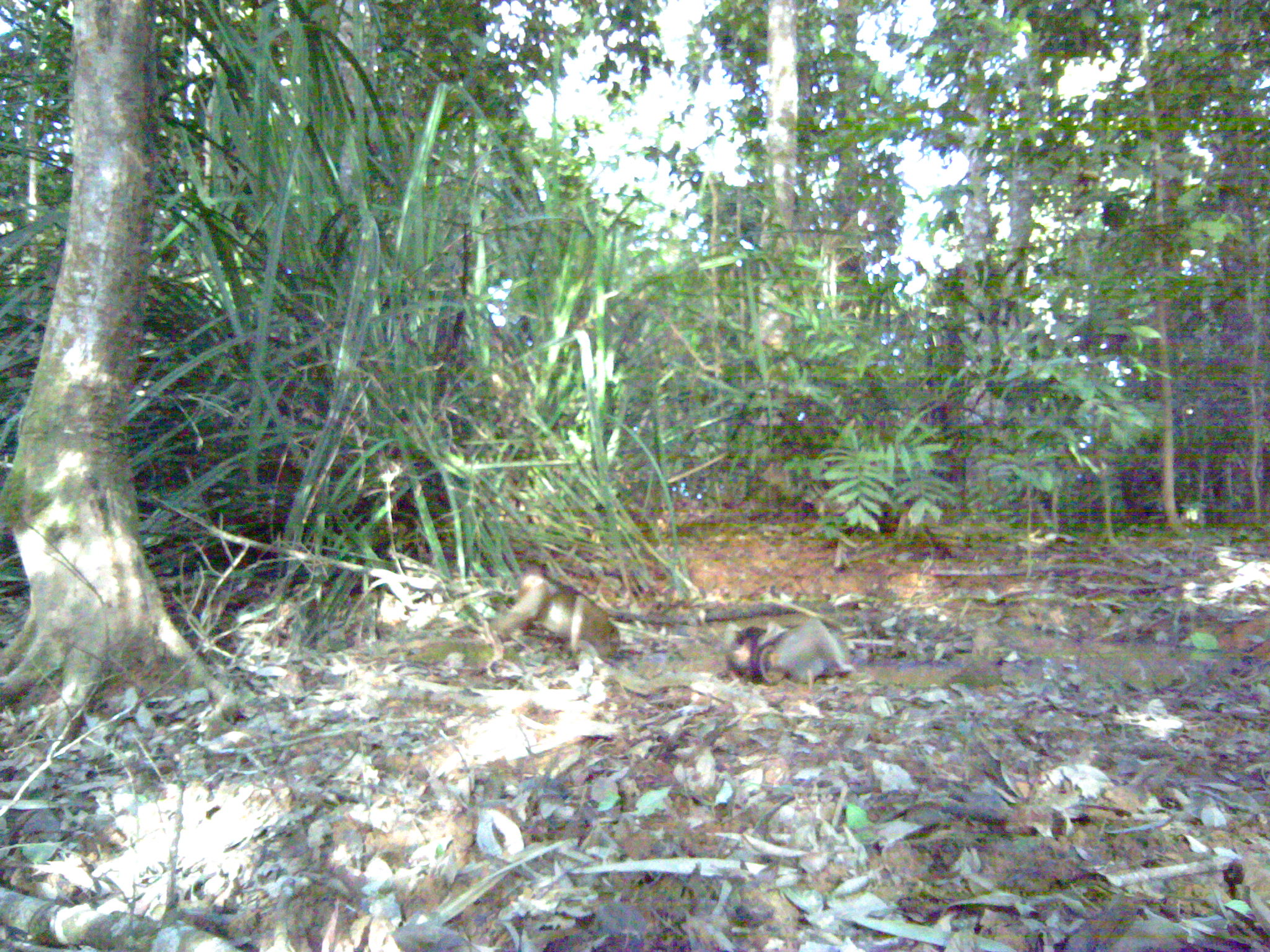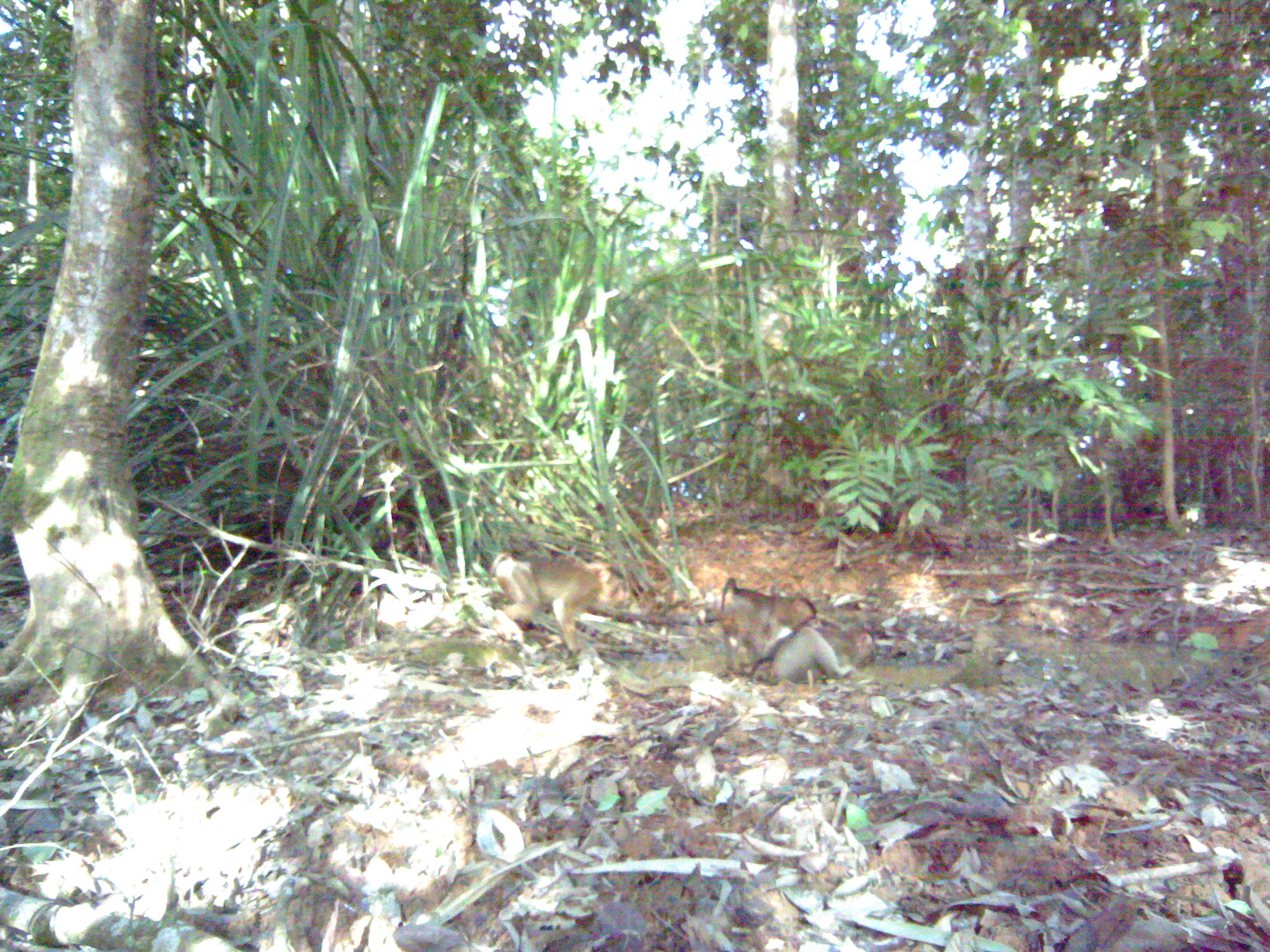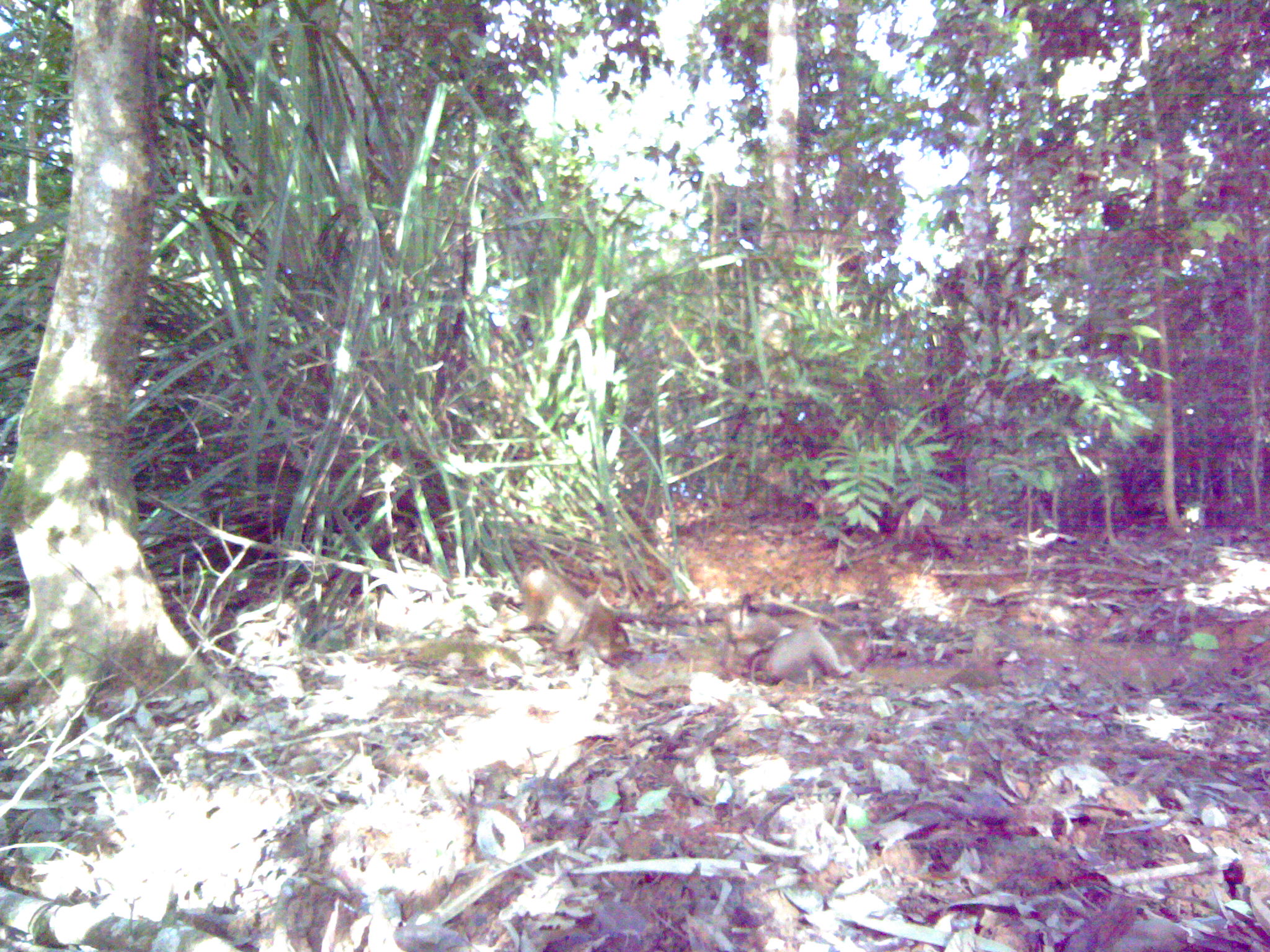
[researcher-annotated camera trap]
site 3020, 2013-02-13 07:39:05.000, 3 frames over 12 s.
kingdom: Animalia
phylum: Chordata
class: Mammalia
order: Primates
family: Cercopithecidae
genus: Macaca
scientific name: Macaca nemestrina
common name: southern pig-tailed macaque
Macaca nemestrina (southern pig-tailed macaque), count 2.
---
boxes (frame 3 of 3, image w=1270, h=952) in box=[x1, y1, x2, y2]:
macaca nemestrina: box=[494, 561, 629, 667]; box=[747, 623, 872, 685]; box=[721, 596, 796, 676]